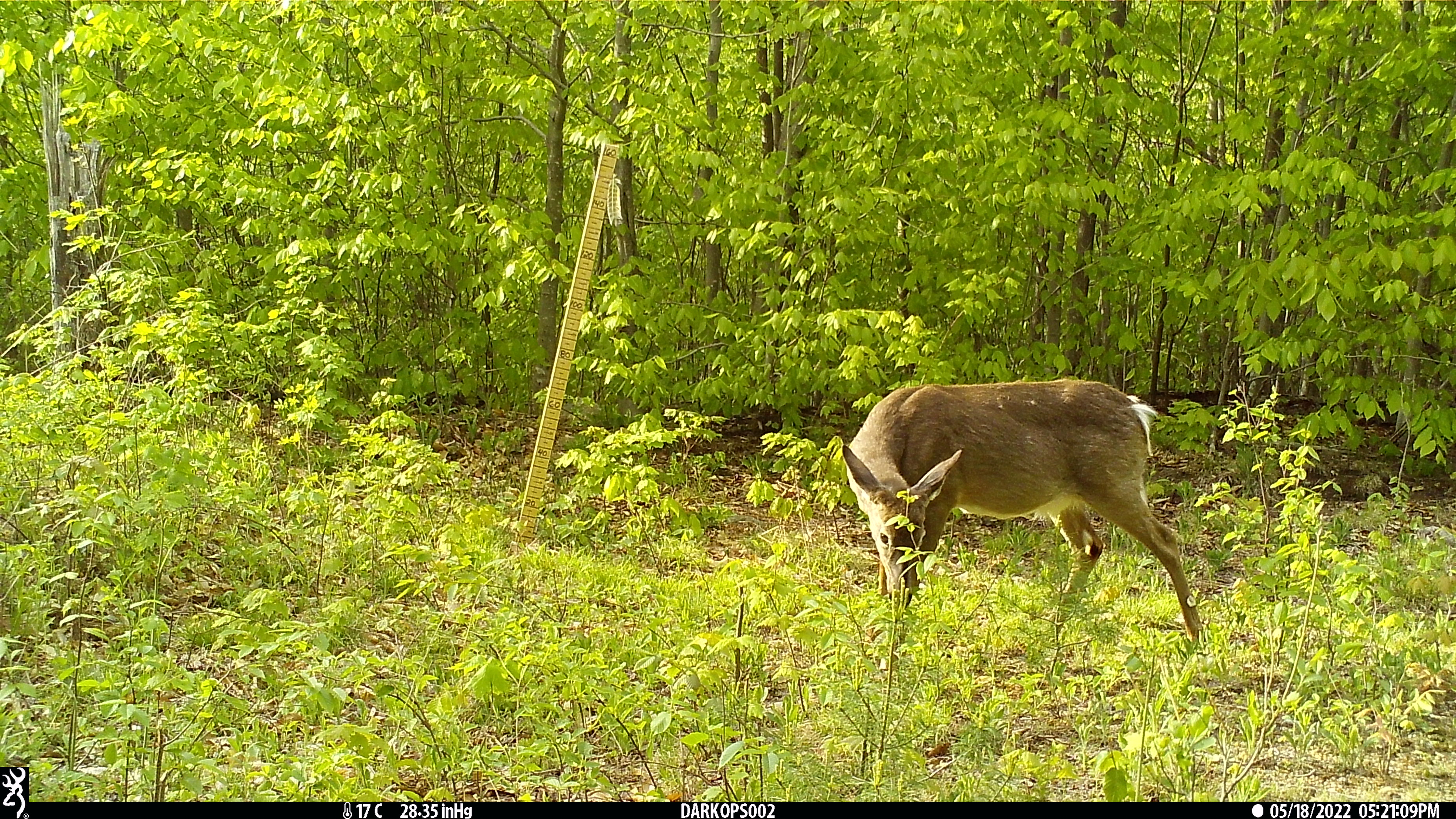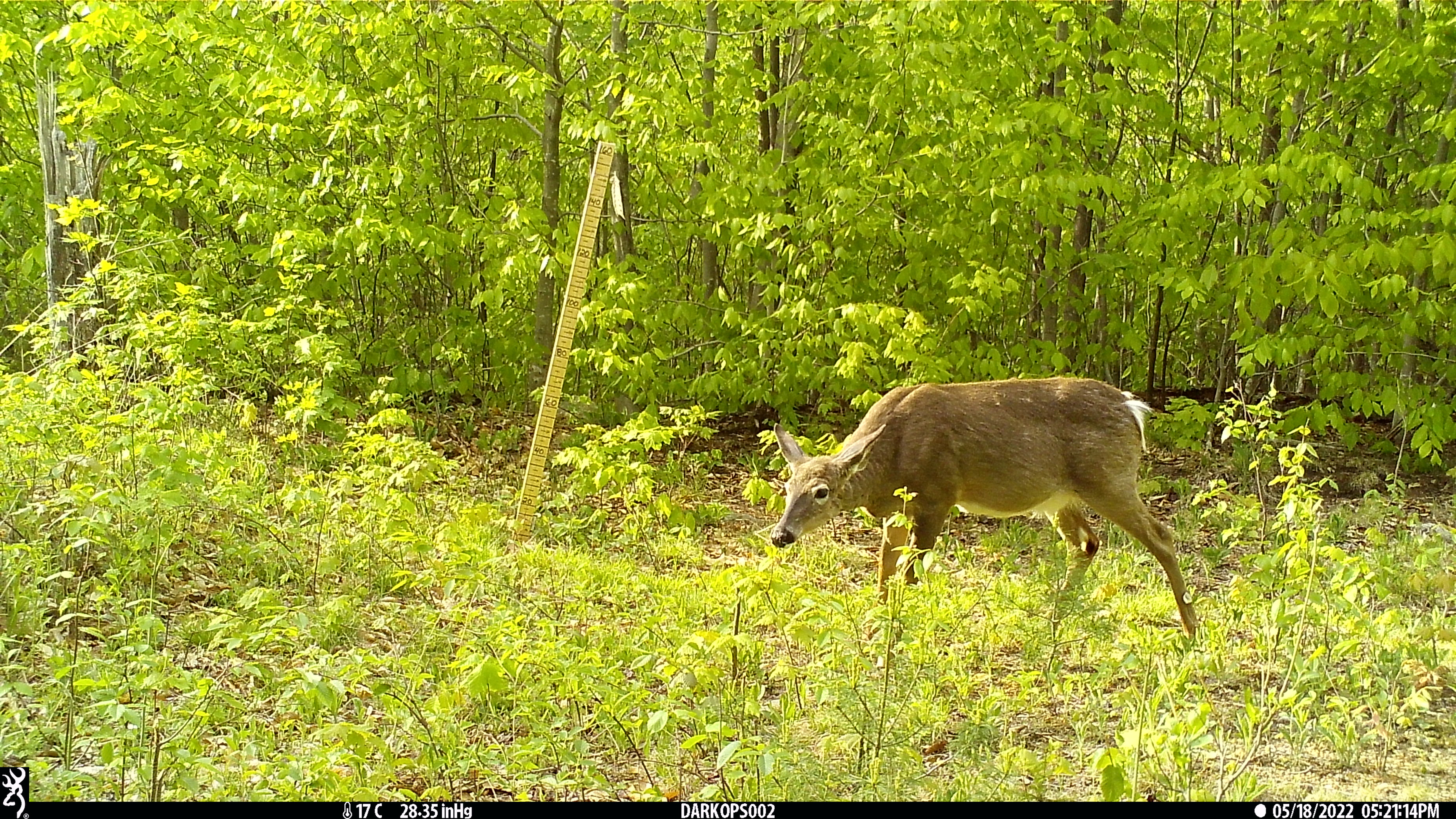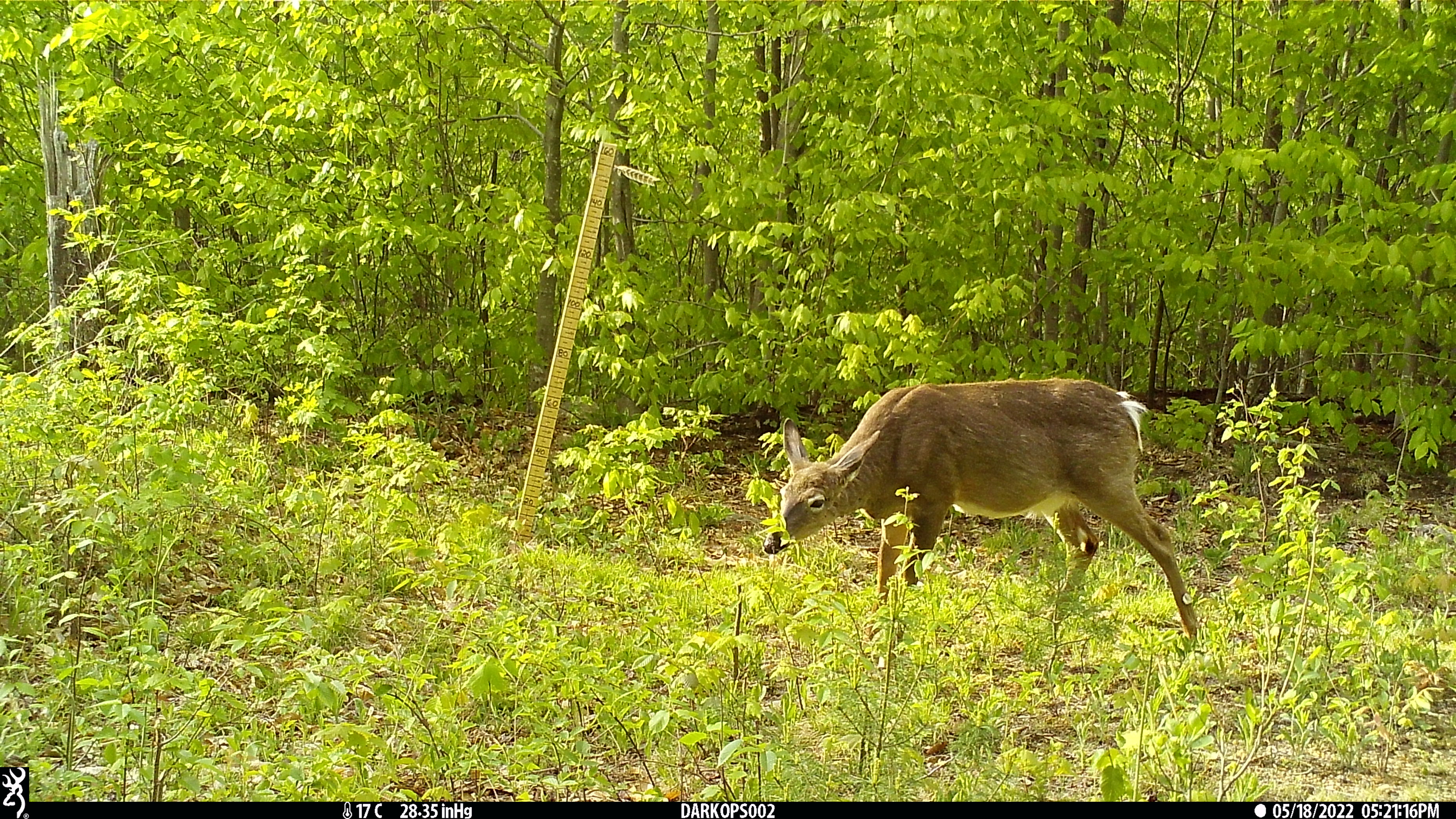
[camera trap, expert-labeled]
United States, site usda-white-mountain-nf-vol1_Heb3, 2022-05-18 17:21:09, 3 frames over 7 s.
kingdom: Animalia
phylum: Chordata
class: Mammalia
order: Artiodactyla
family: Cervidae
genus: Odocoileus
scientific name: Odocoileus virginianus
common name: white-tailed deer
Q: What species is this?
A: White-tailed deer (Odocoileus virginianus).